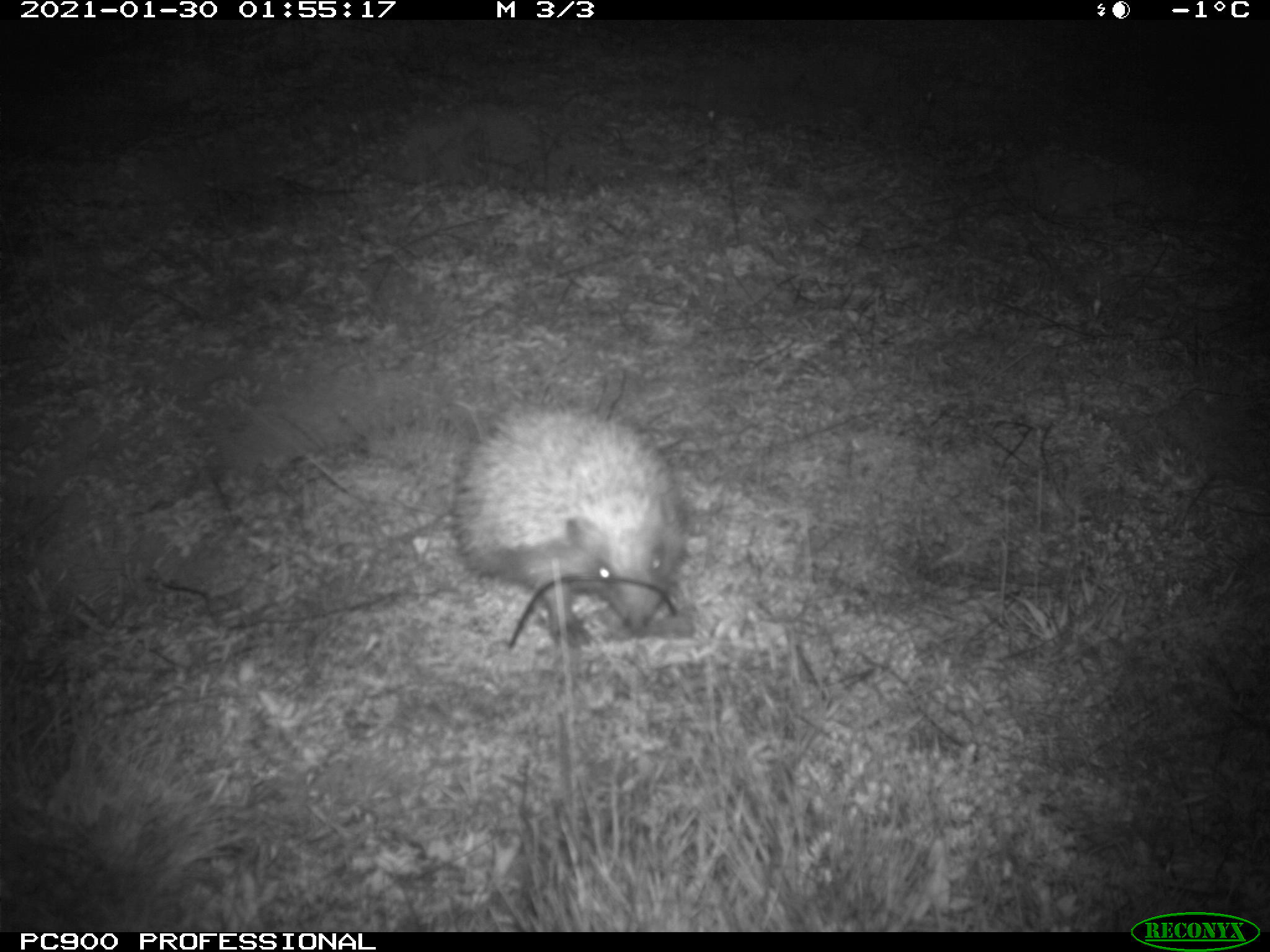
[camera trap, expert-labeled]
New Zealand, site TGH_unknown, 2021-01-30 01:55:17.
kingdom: Animalia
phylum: Chordata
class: Mammalia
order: Eulipotyphla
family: Erinaceidae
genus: Erinaceus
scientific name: Erinaceus europaeus europaeus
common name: european hedgehog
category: hedgehog